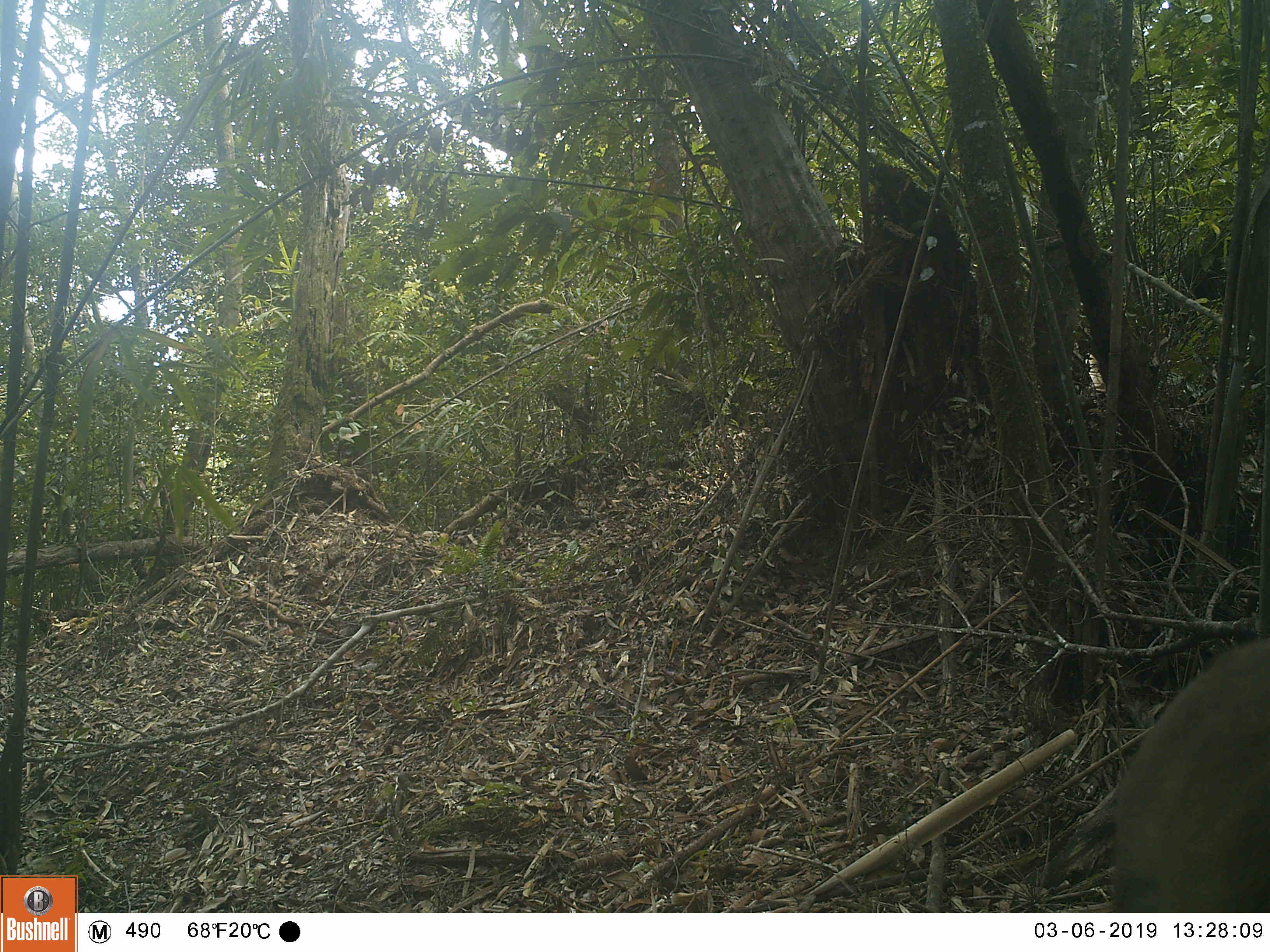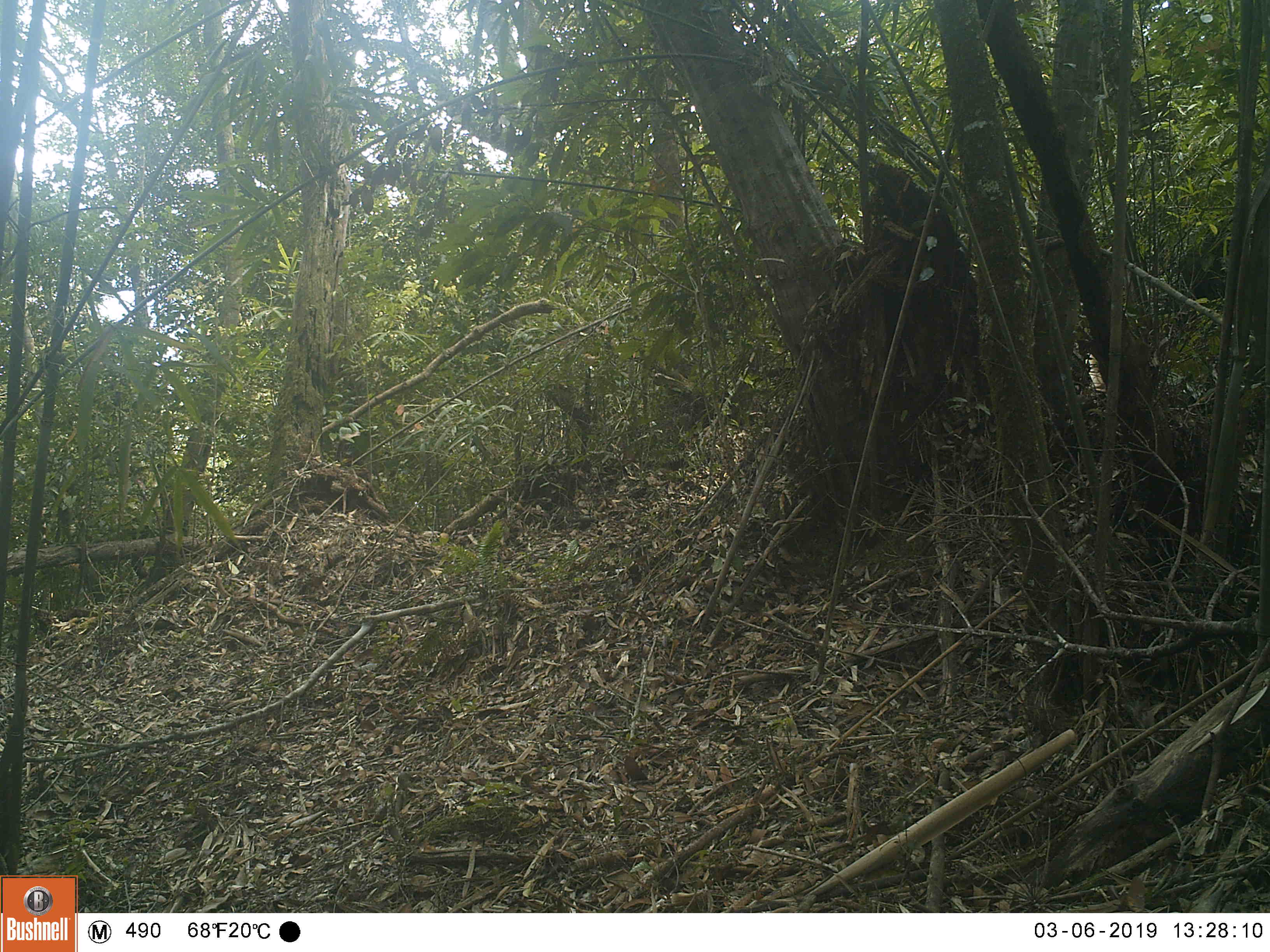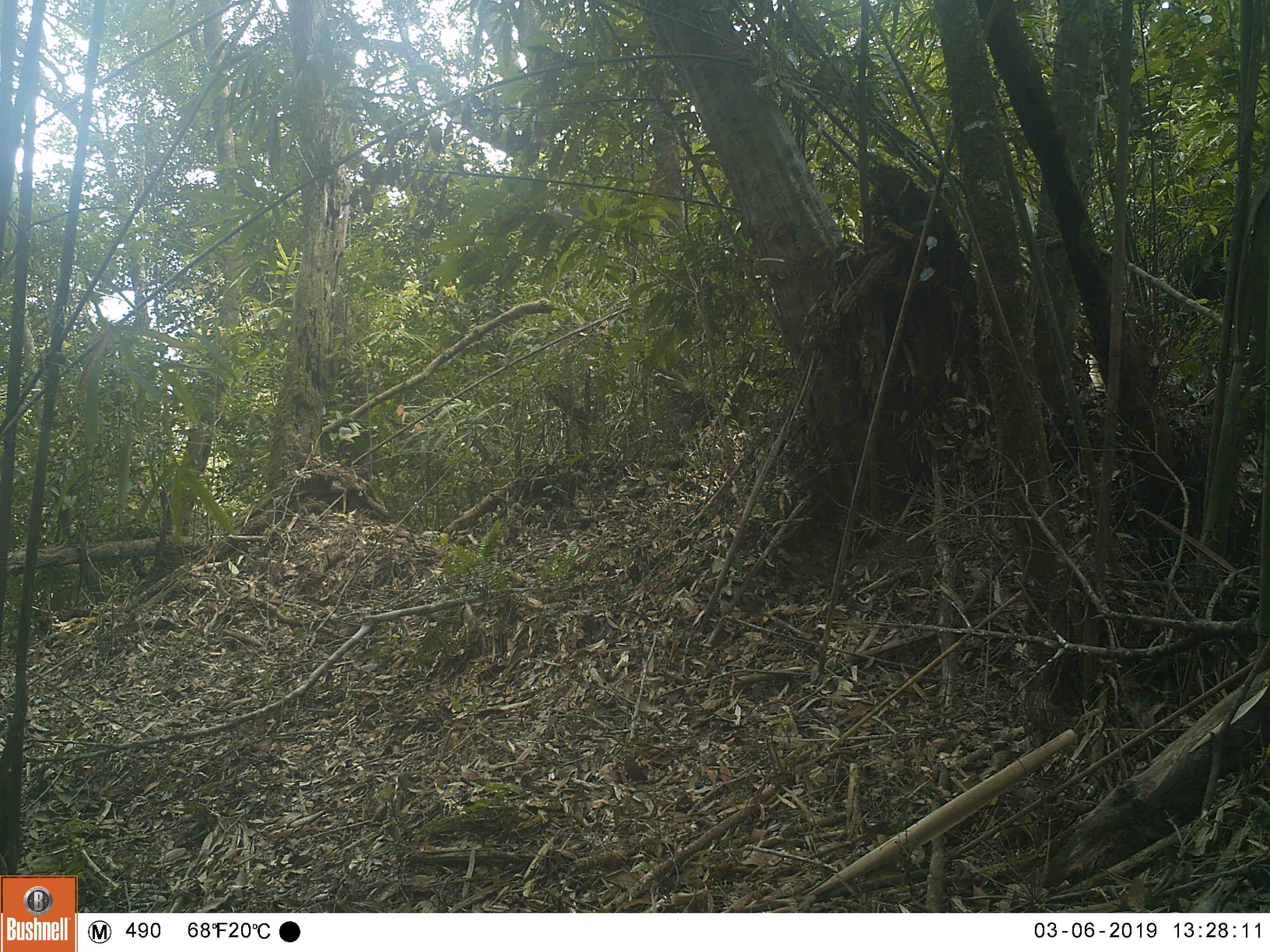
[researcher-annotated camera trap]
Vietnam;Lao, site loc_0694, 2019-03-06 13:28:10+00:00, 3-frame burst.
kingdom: Animalia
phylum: Chordata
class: Mammalia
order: Primates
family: Cercopithecidae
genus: Macaca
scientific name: Macaca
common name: macaques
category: assam or rhesus macaque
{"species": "assam or rhesus macaque (macaques) (Macaca)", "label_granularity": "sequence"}